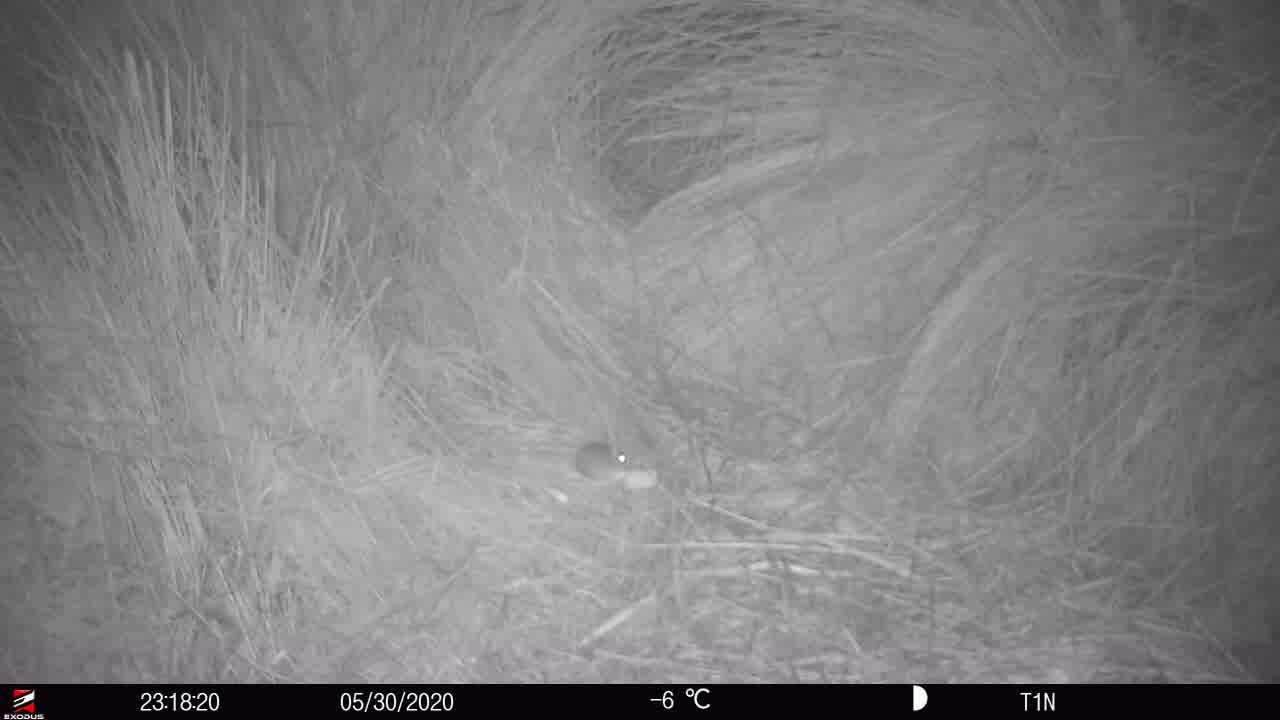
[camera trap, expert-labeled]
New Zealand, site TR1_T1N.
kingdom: Animalia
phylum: Chordata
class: Mammalia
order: Rodentia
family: Muridae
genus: Mus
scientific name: Mus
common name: mouse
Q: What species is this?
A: Mouse (Mus).